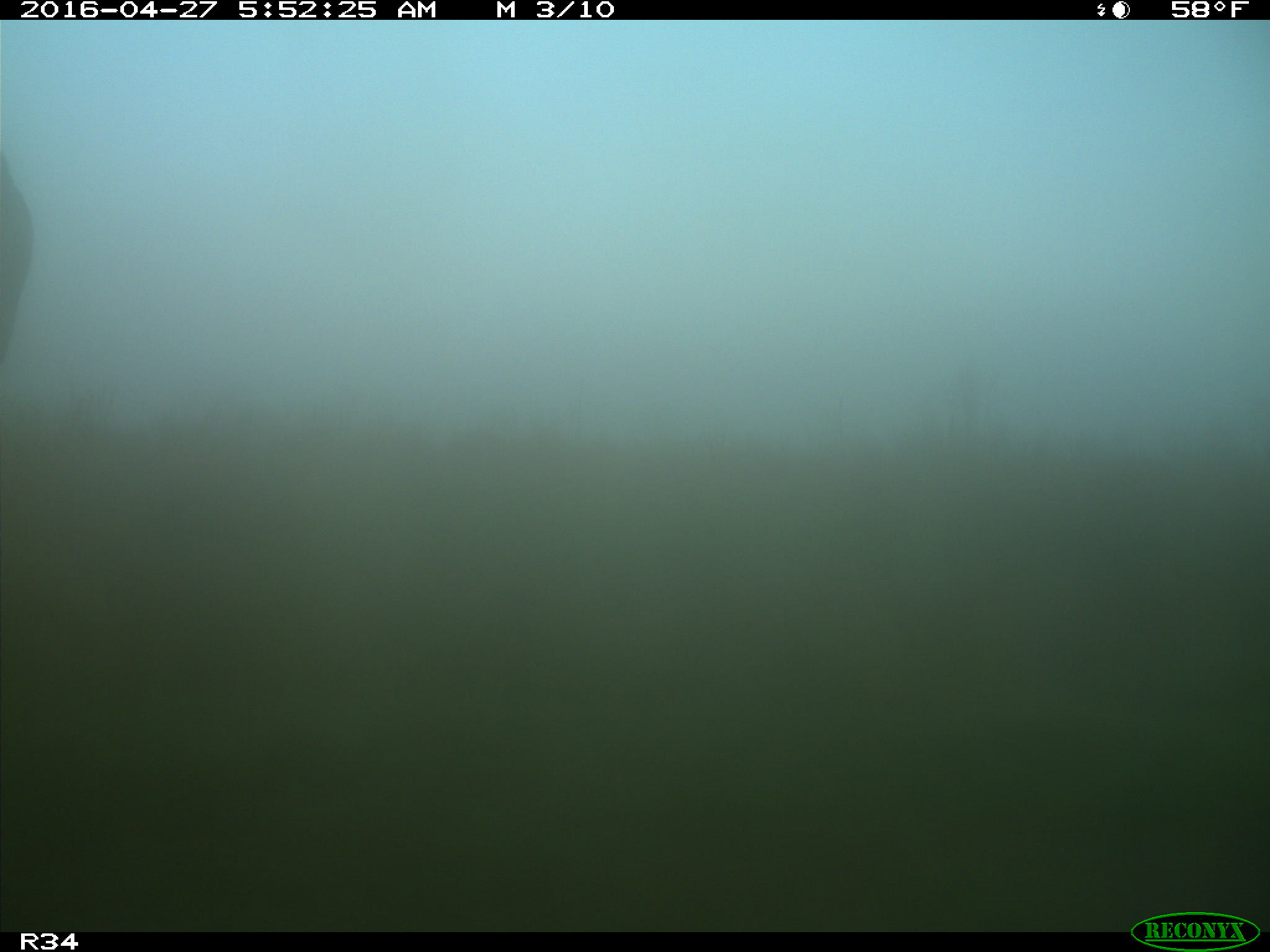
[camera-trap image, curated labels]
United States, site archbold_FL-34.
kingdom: Animalia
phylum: Chordata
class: Mammalia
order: Artiodactyla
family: Bovidae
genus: Bos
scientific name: Bos taurus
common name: domestic cow